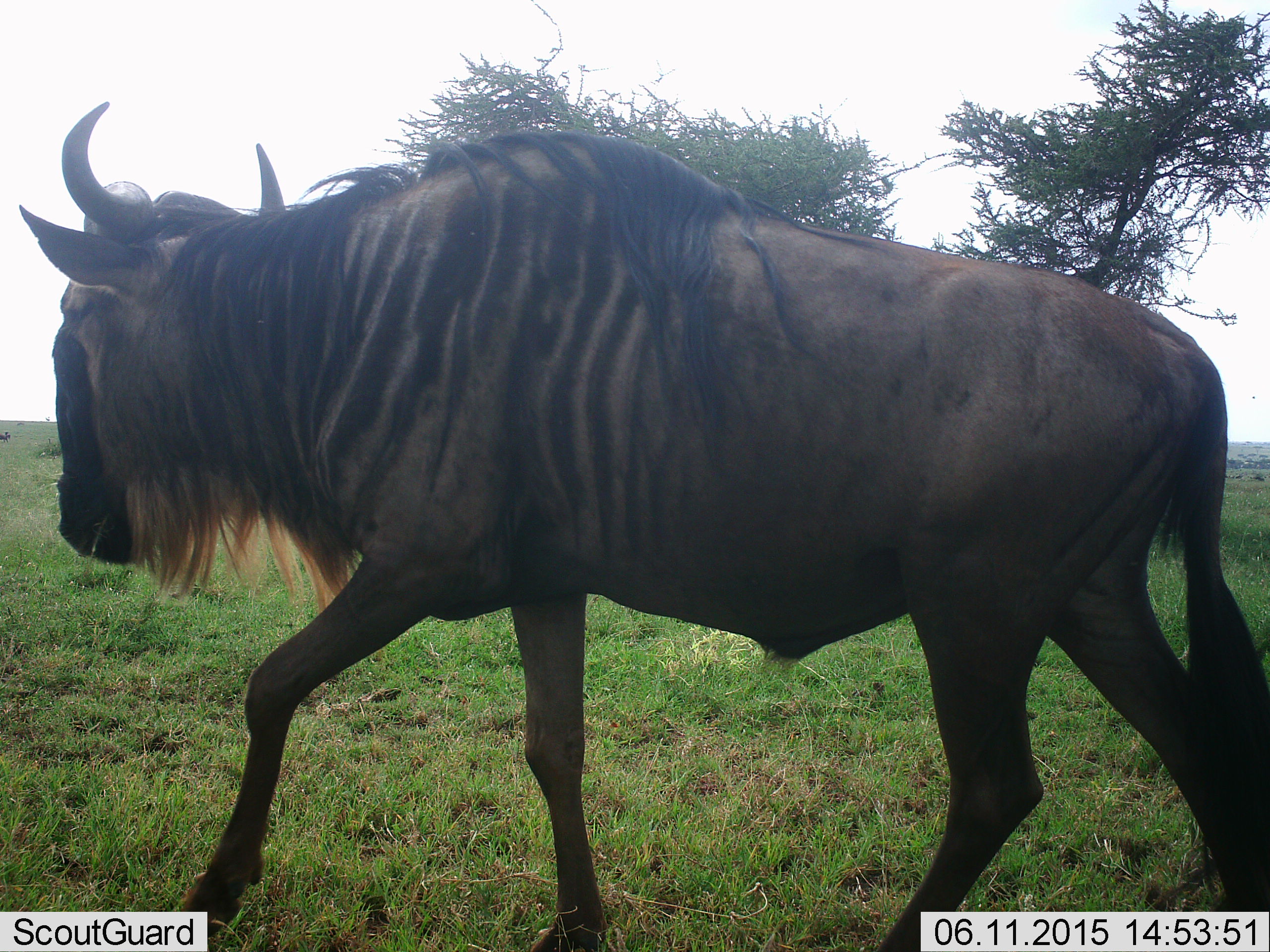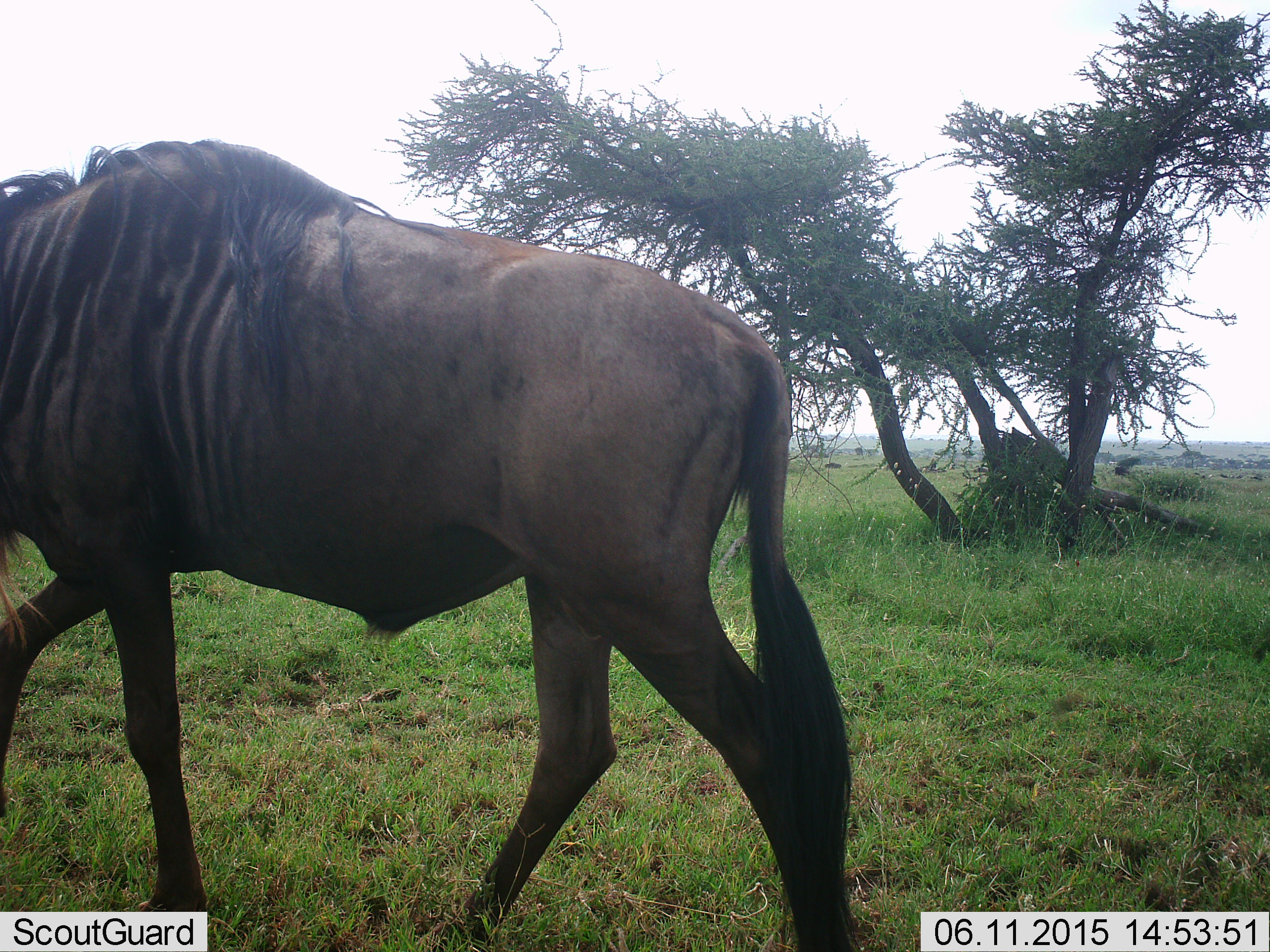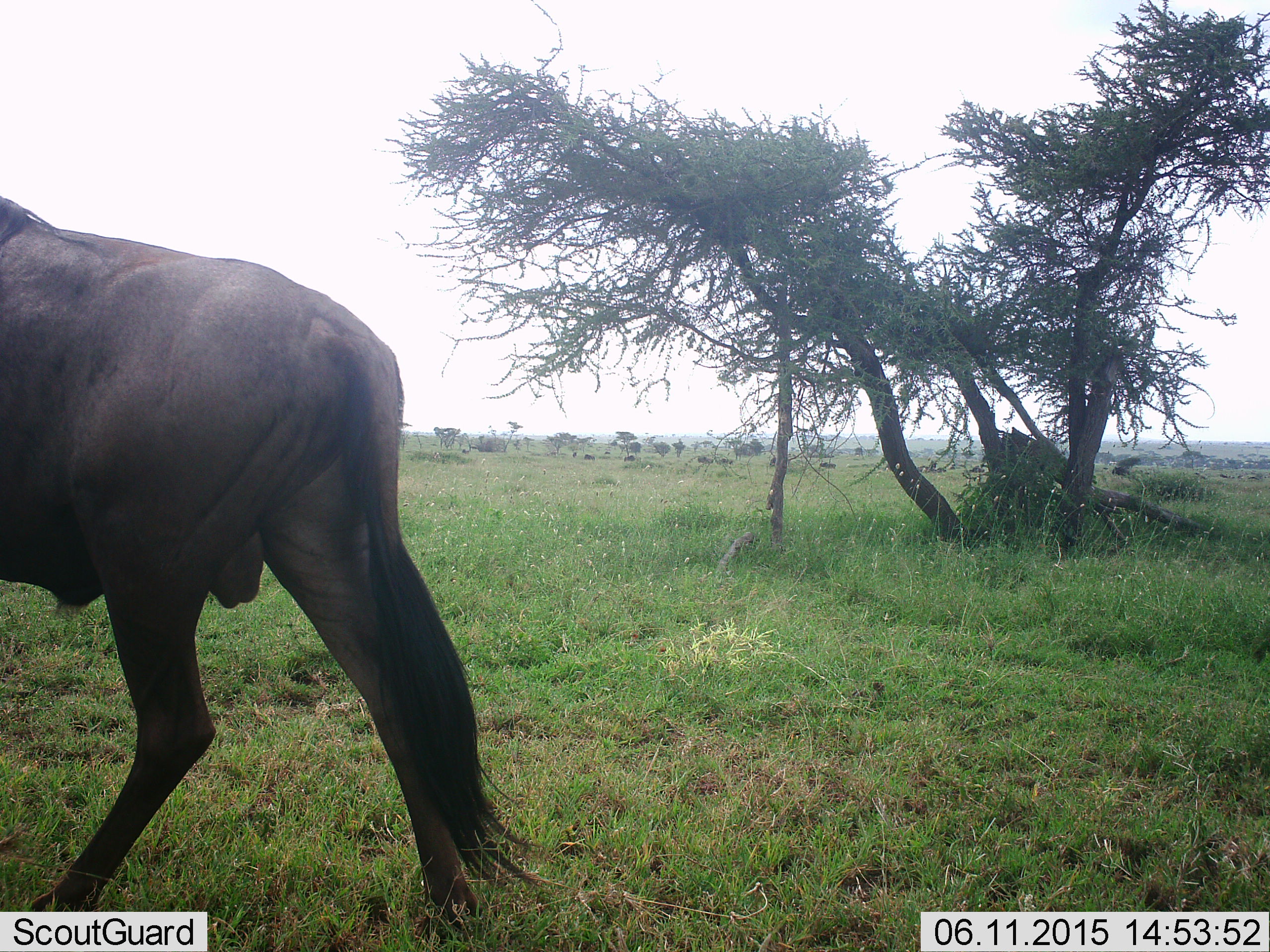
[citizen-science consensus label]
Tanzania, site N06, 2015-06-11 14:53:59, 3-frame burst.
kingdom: Animalia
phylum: Chordata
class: Mammalia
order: Artiodactyla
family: Bovidae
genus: Connochaetes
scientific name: Connochaetes taurinus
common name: blue wildebeest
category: wildebeest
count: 1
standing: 0%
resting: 0%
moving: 100%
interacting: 0%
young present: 0%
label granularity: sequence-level